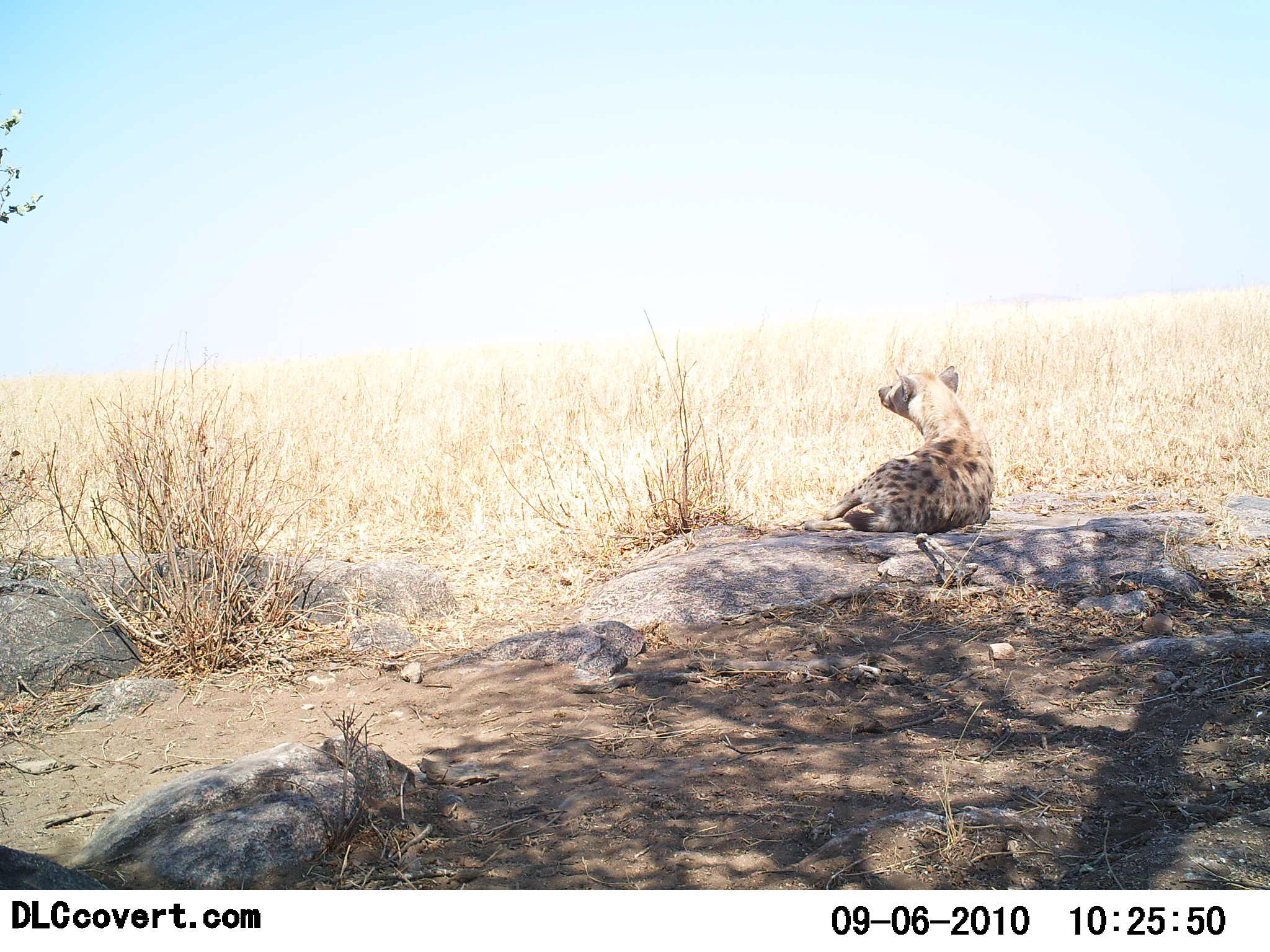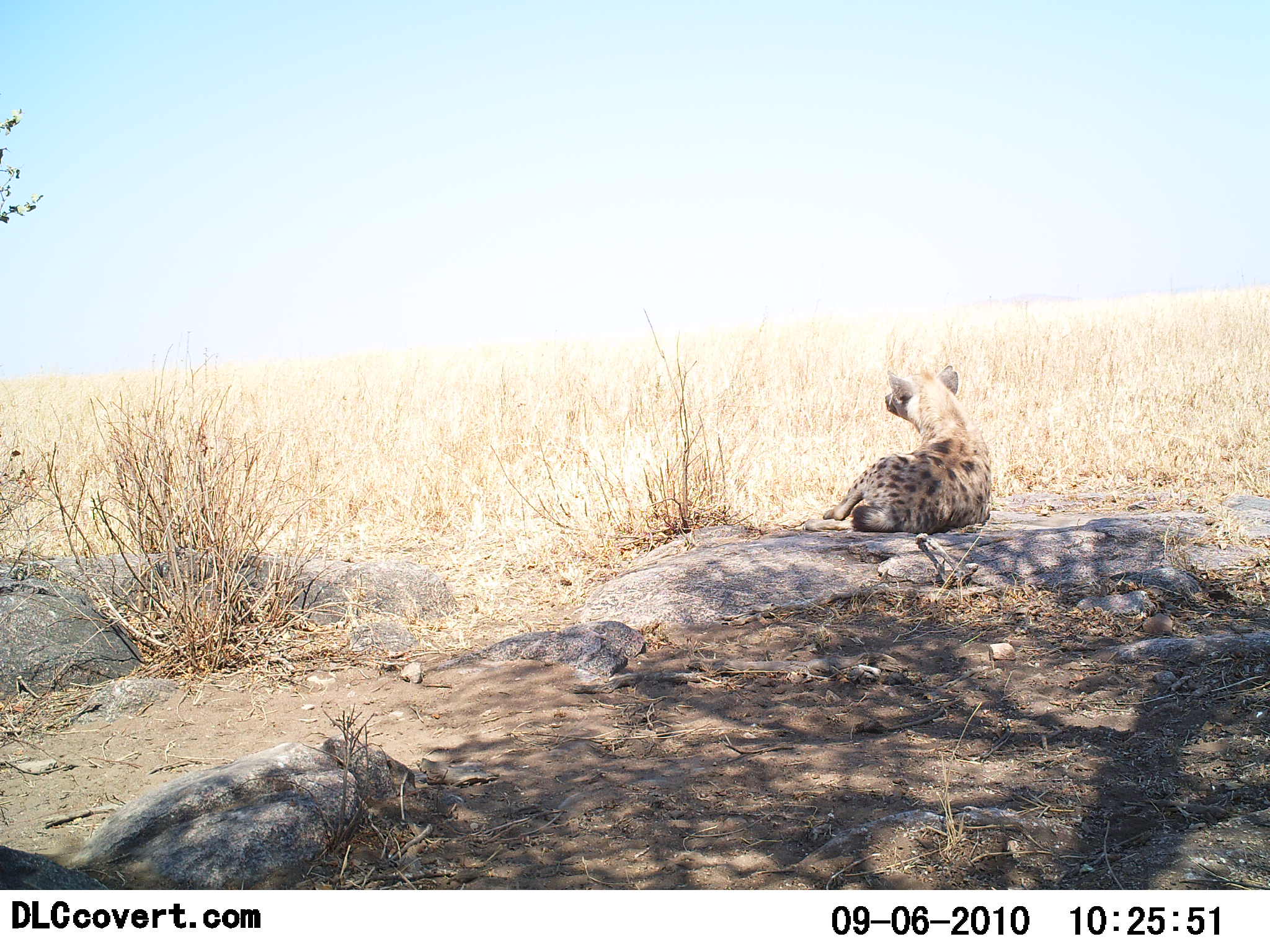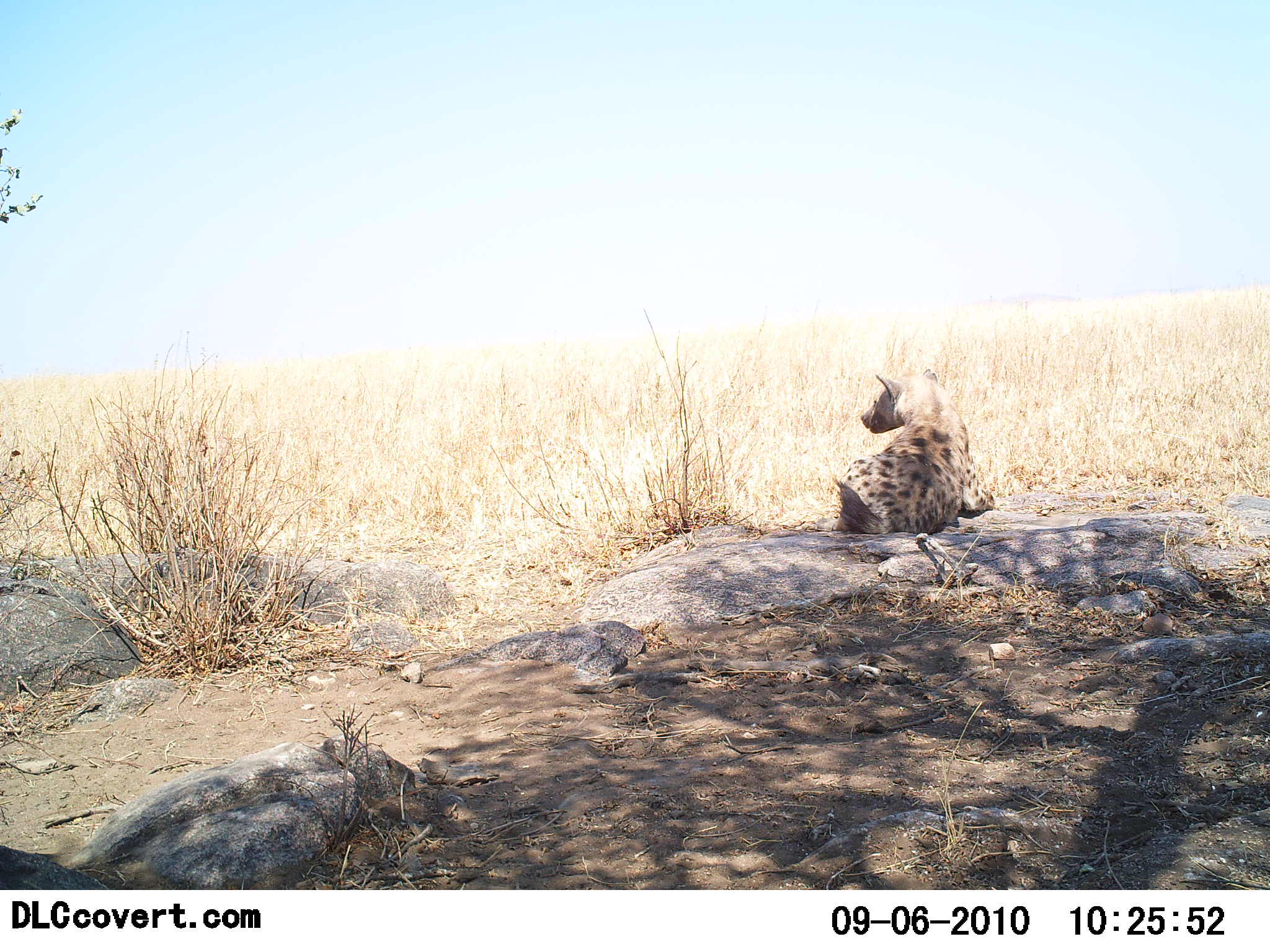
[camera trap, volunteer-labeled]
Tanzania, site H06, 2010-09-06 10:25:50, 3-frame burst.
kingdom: Animalia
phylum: Chordata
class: Mammalia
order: Carnivora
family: Hyaenidae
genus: Crocuta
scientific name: Crocuta crocuta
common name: spotted hyena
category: hyenaspotted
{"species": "hyenaspotted (spotted hyena) (Crocuta crocuta)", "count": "1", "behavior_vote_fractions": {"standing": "0%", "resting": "100%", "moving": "7%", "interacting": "0%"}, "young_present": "0%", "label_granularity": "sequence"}